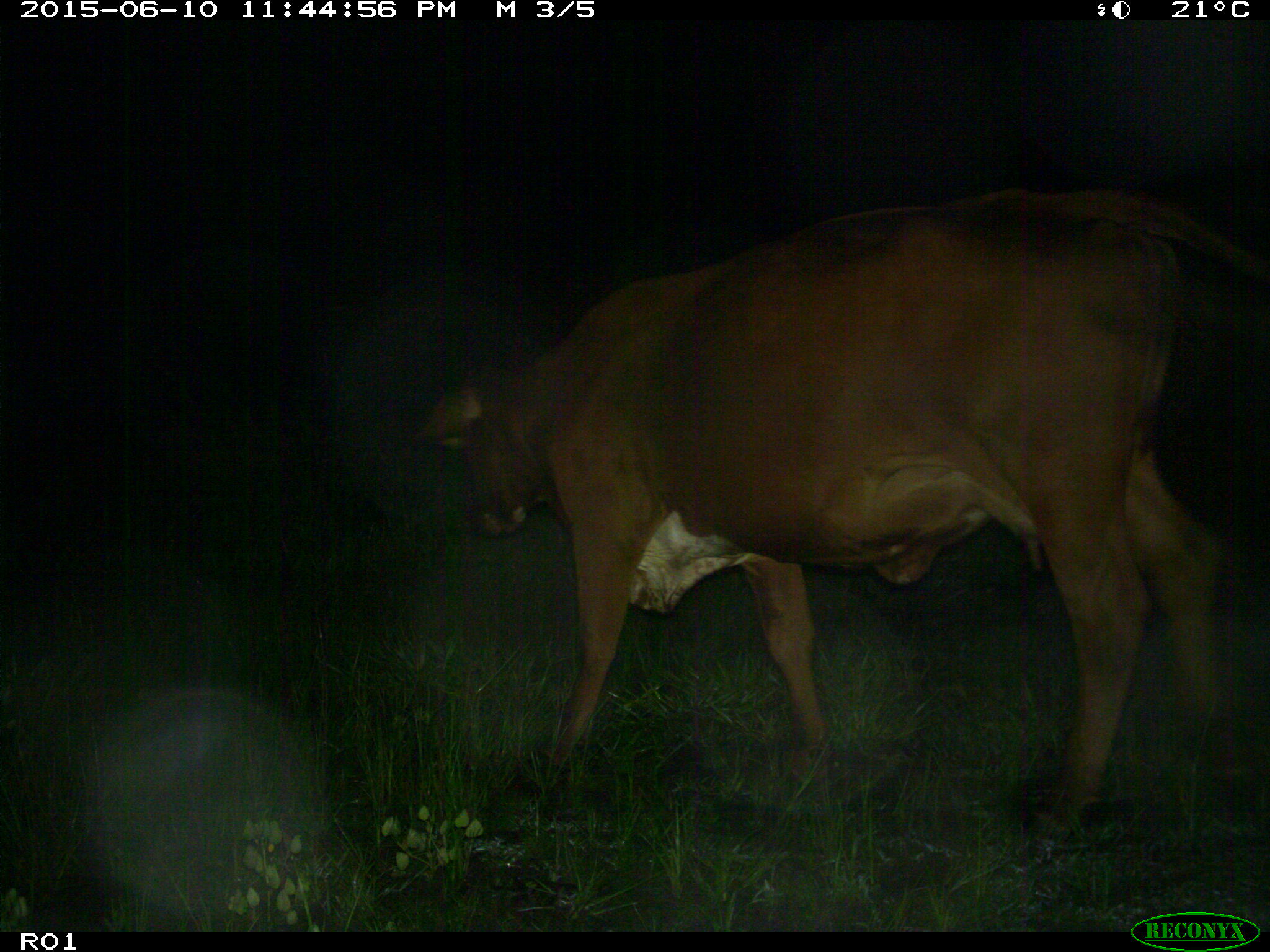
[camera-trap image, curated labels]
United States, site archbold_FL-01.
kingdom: Animalia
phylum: Chordata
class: Mammalia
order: Artiodactyla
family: Bovidae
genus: Bos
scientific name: Bos taurus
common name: domestic cow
Bos taurus (domestic cow).